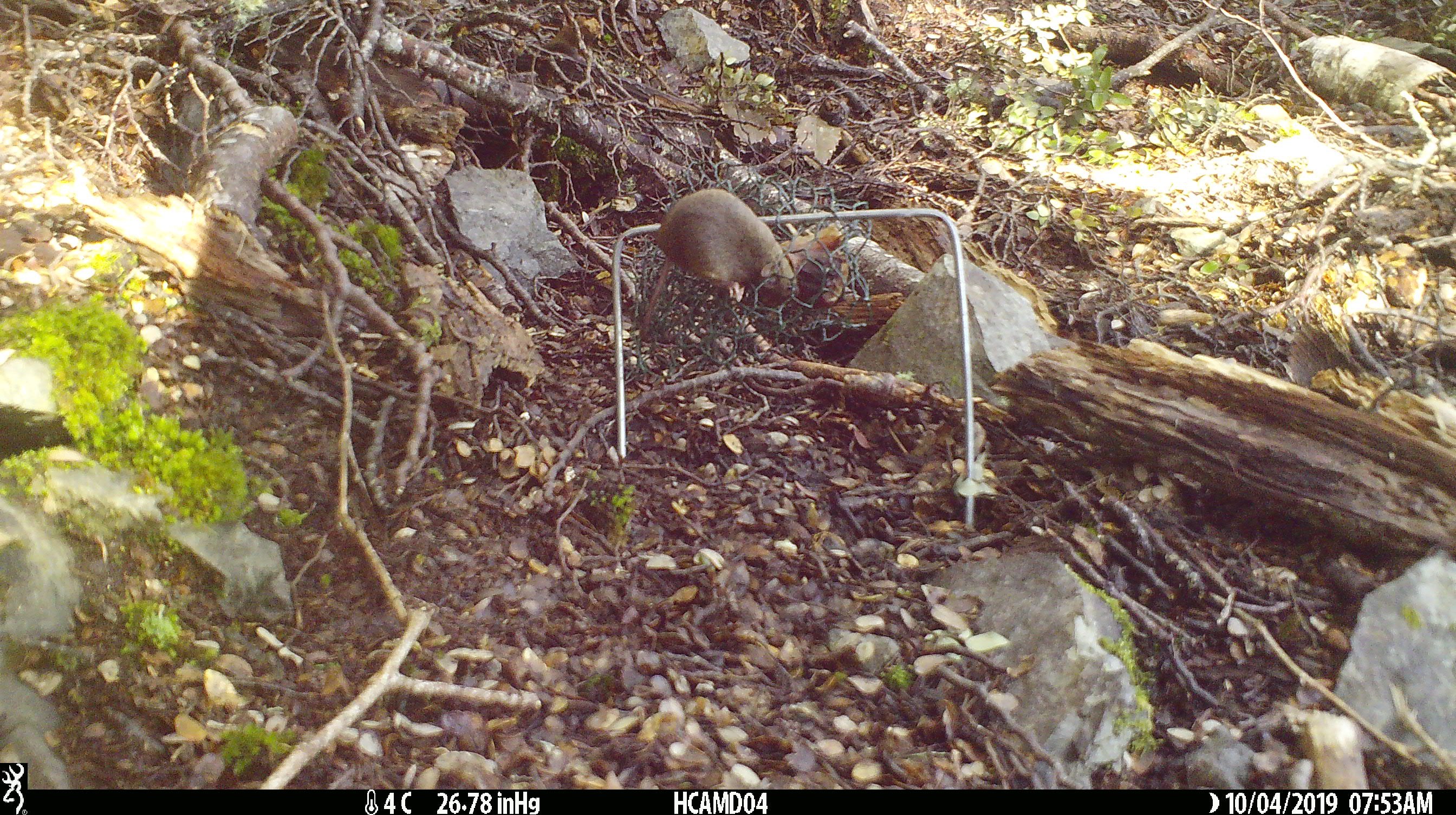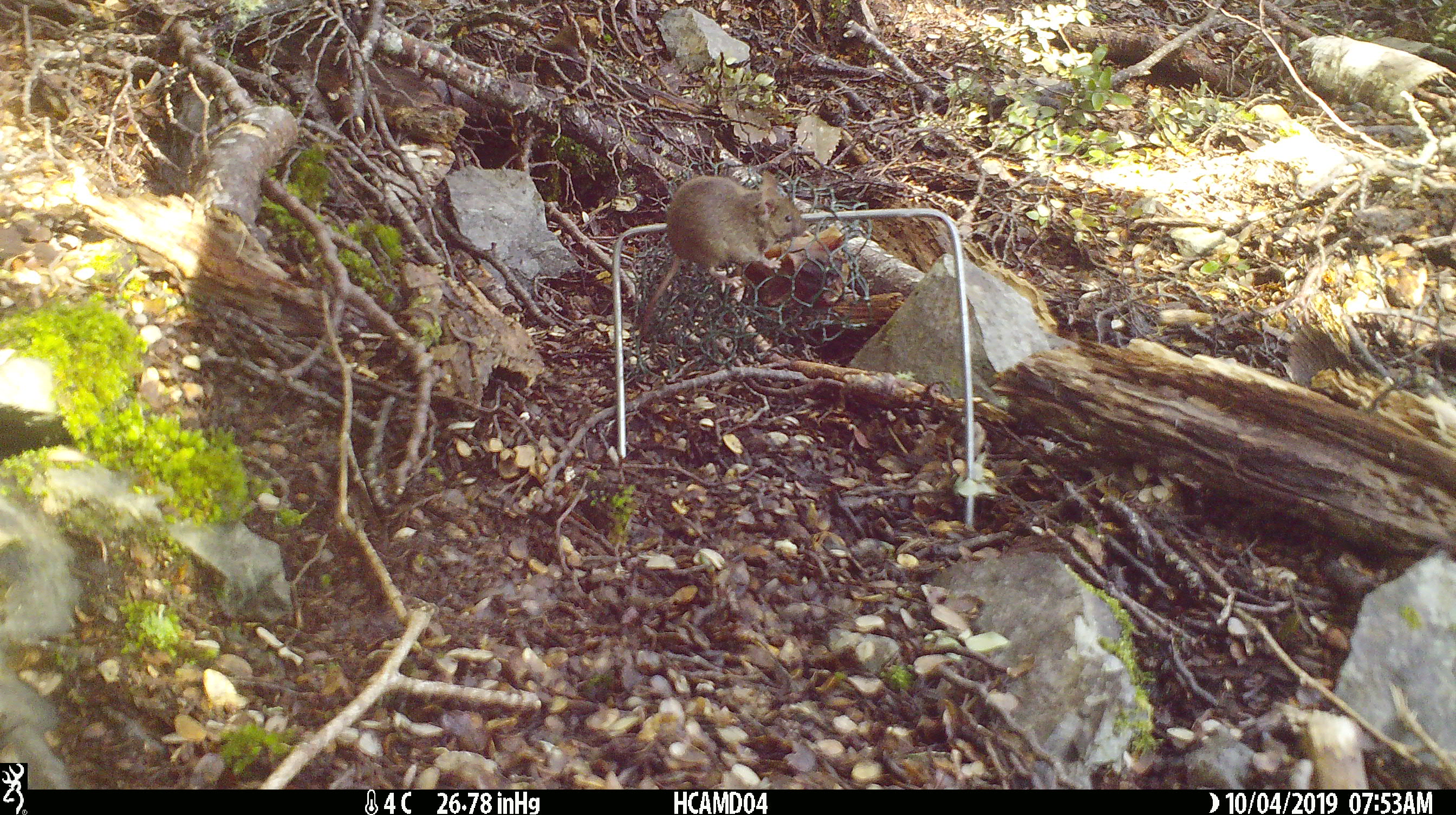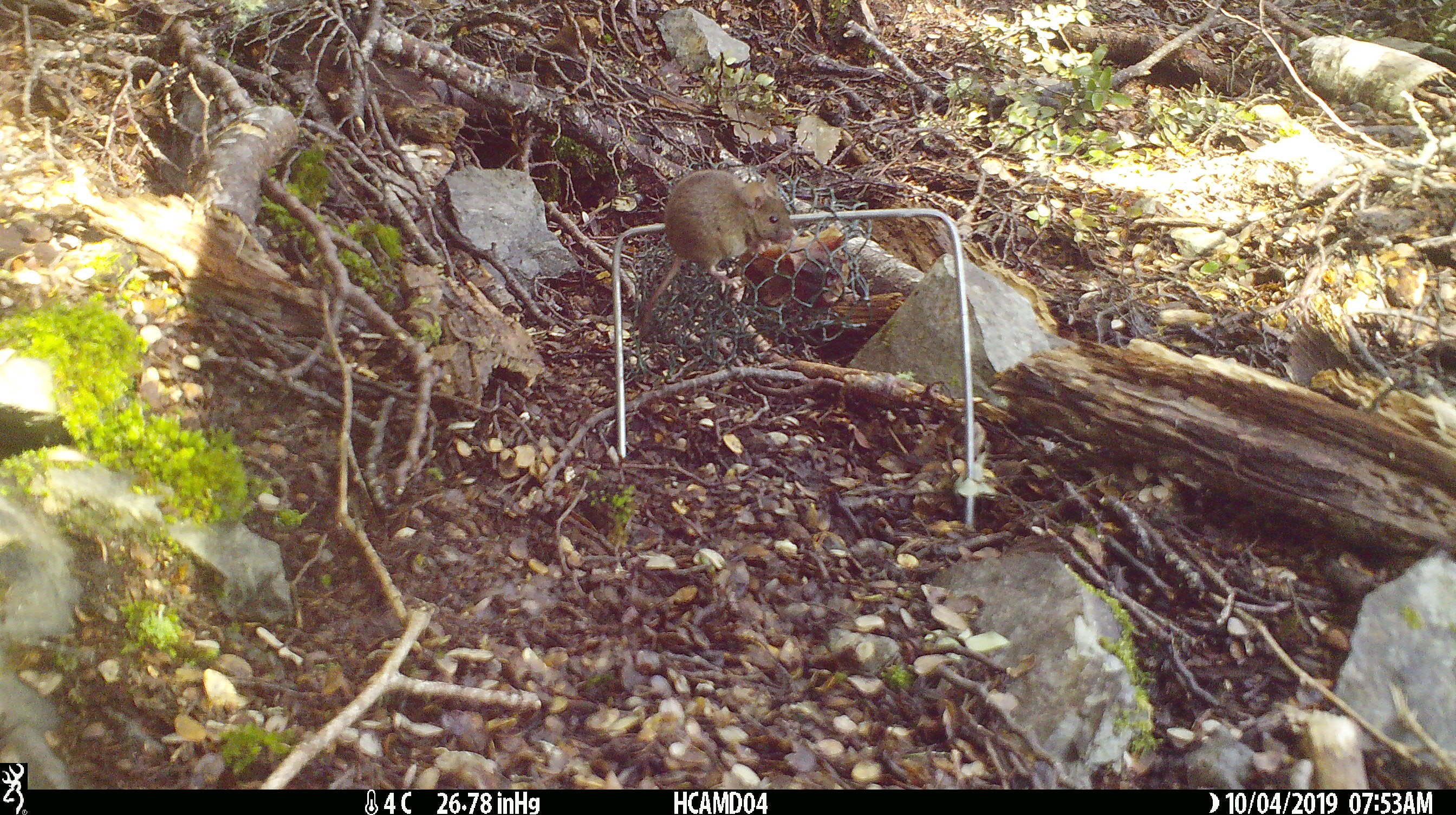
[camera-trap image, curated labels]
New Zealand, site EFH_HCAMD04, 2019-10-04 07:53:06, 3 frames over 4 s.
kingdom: Animalia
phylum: Chordata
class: Mammalia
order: Rodentia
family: Muridae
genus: Mus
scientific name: Mus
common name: mouse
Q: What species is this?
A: Mouse (Mus).